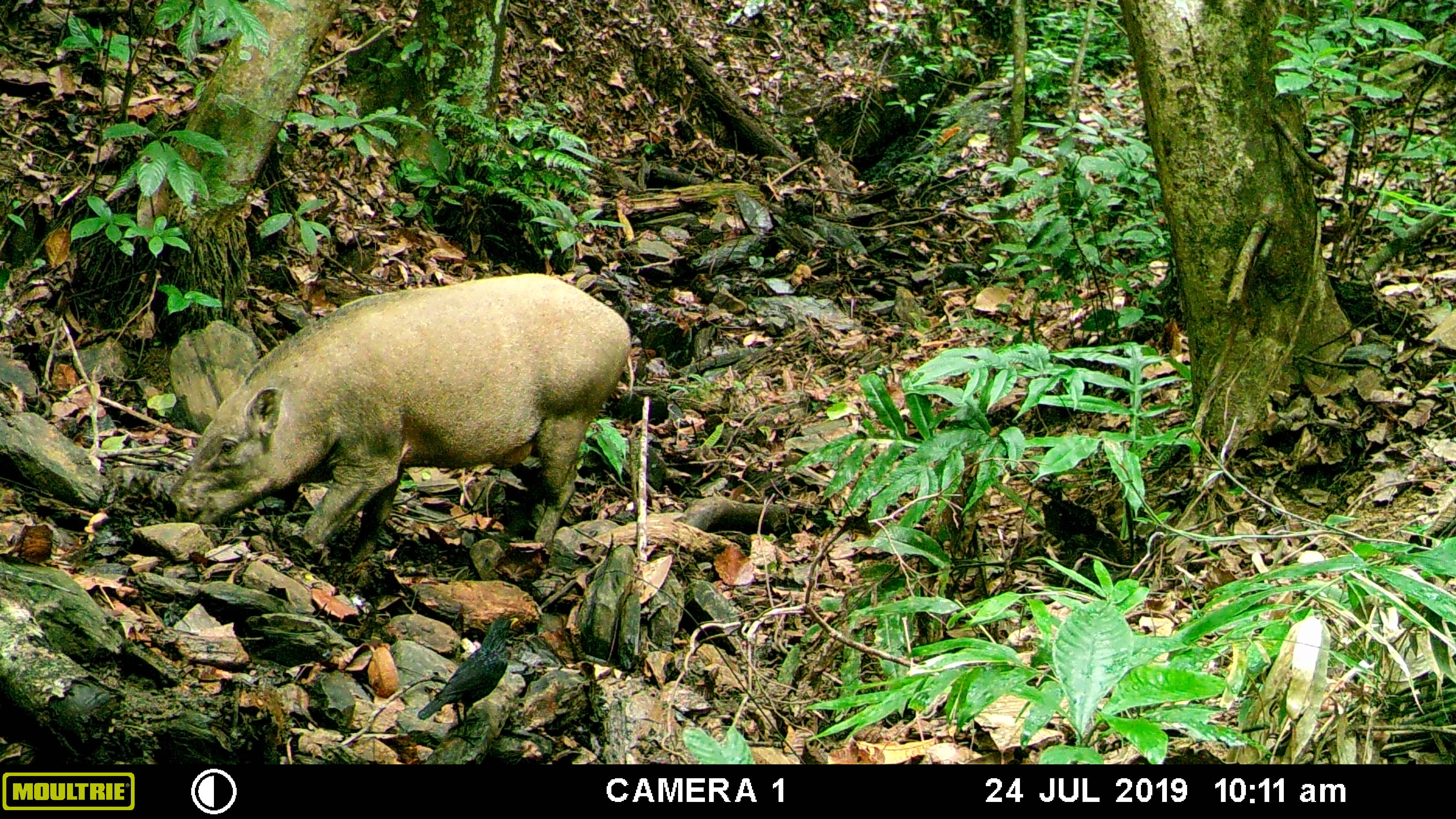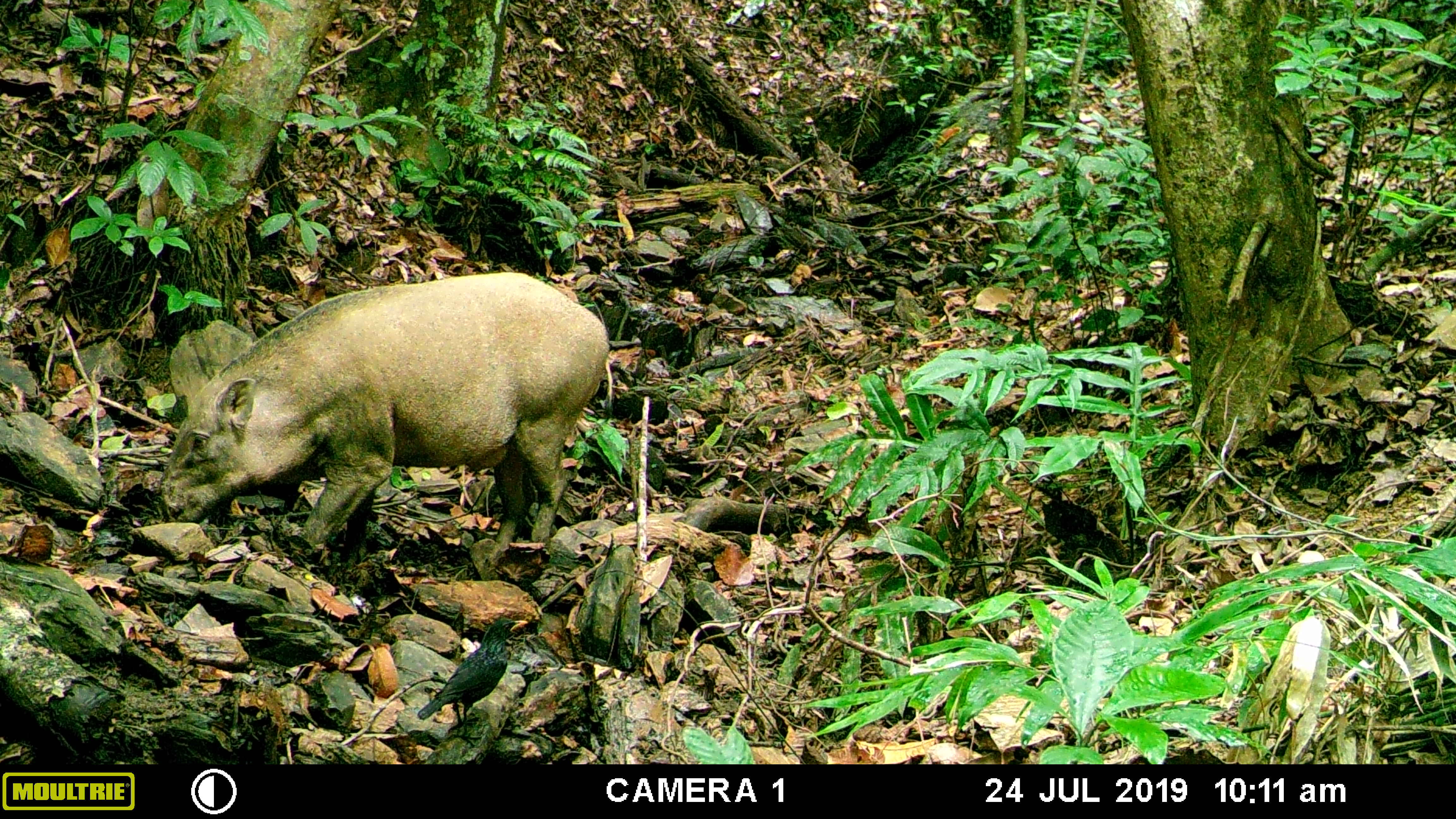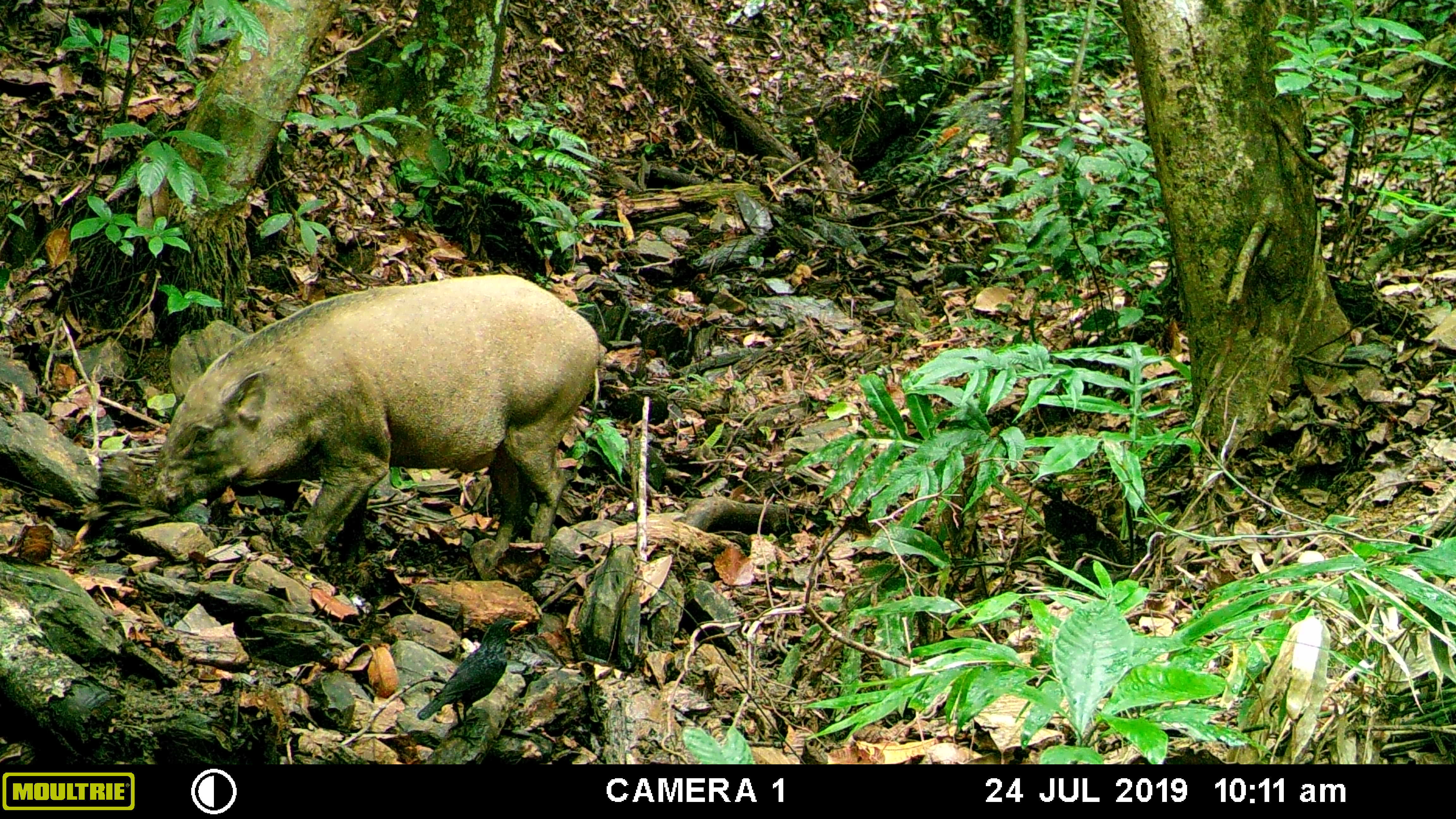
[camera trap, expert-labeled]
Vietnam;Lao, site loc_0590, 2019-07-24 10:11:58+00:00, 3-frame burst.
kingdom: Animalia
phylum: Chordata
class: Mammalia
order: Artiodactyla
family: Suidae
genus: Sus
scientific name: Sus scrofa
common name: eurasian wild pig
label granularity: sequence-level